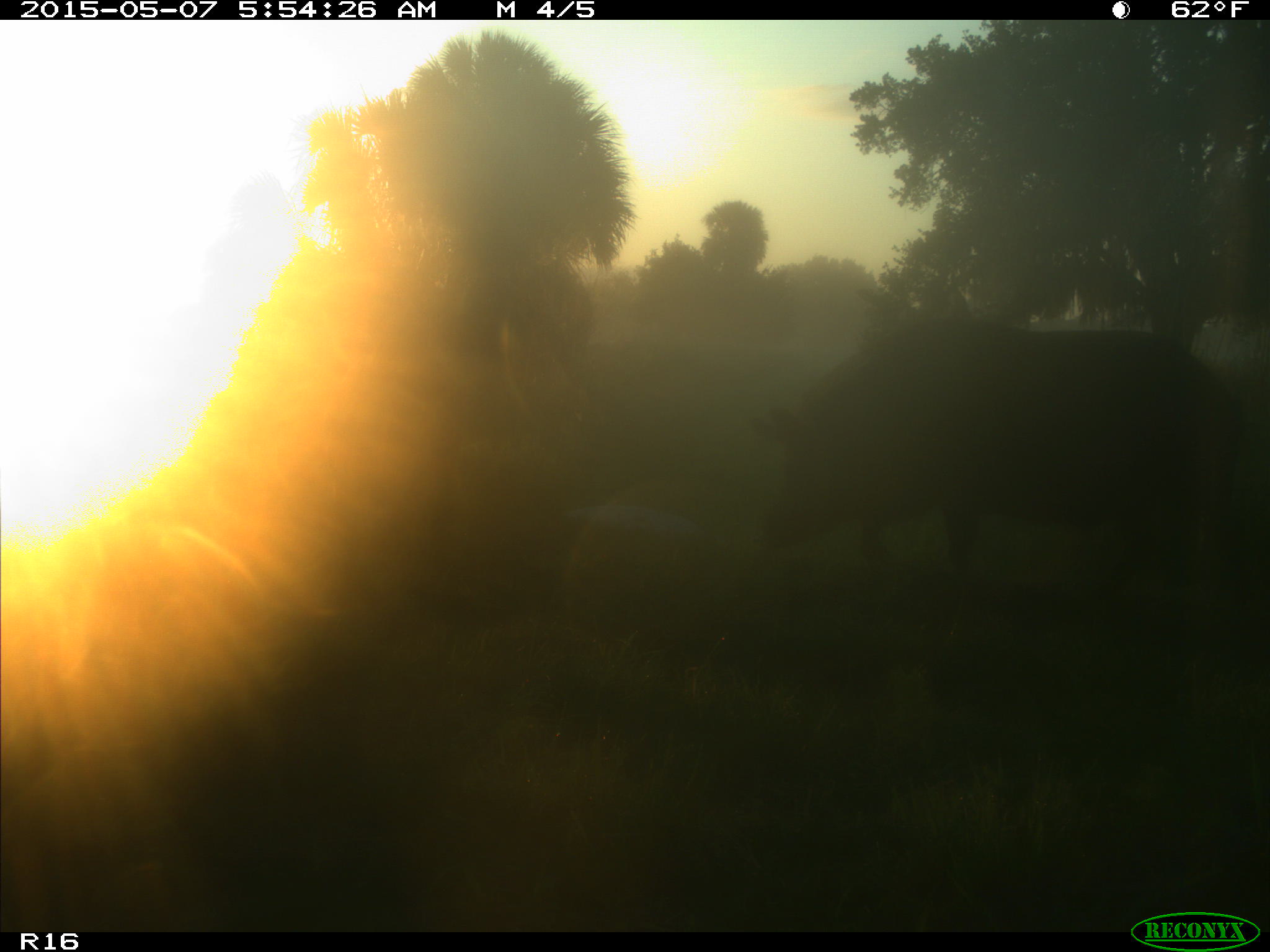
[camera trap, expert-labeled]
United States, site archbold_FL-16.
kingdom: Animalia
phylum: Chordata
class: Mammalia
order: Artiodactyla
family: Suidae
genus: Sus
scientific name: Sus scrofa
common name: wild boar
Sus scrofa (wild boar).